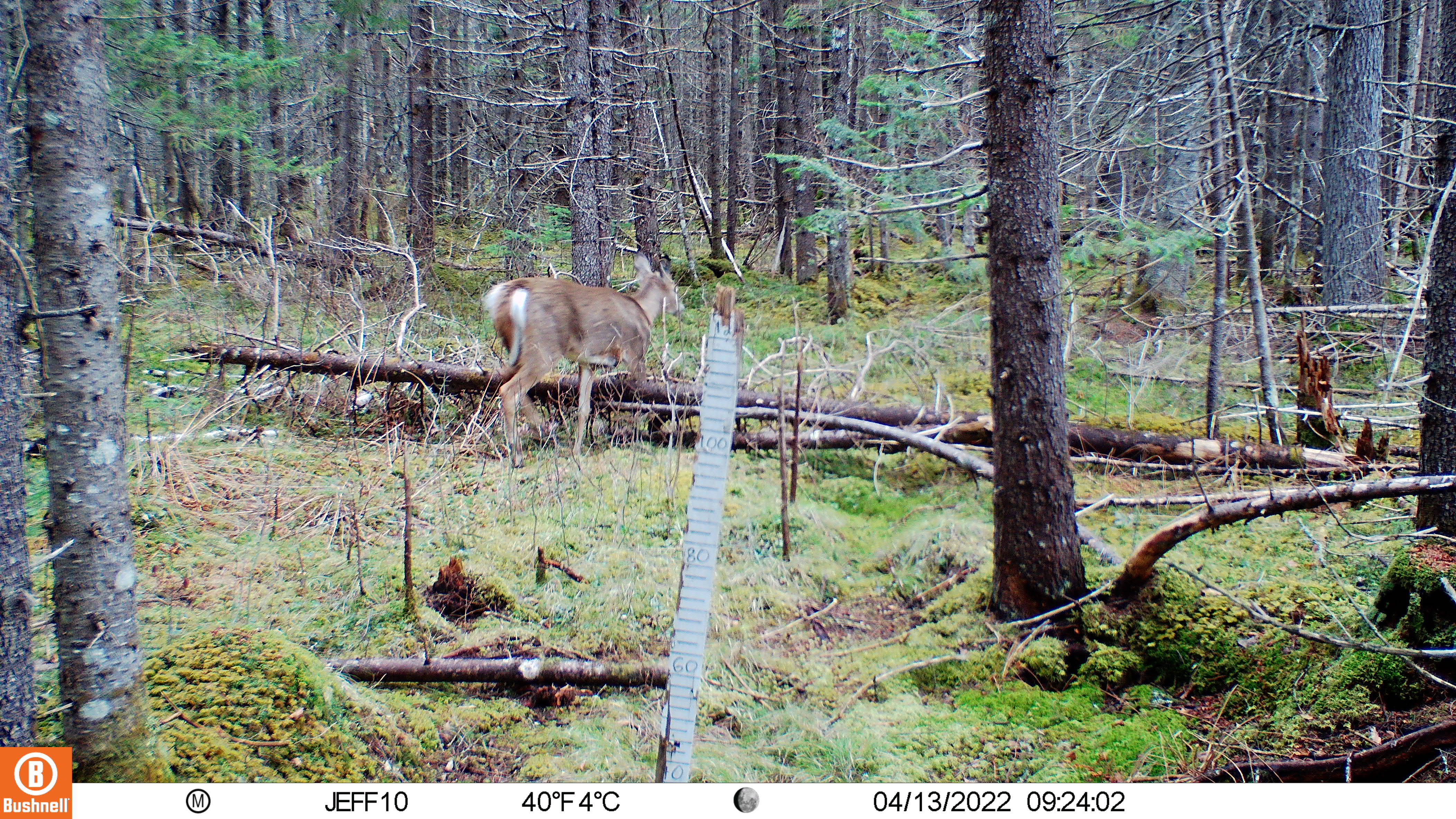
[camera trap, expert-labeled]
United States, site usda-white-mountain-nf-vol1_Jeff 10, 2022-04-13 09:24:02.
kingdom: Animalia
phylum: Chordata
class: Mammalia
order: Artiodactyla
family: Cervidae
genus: Odocoileus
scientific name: Odocoileus virginianus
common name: white-tailed deer